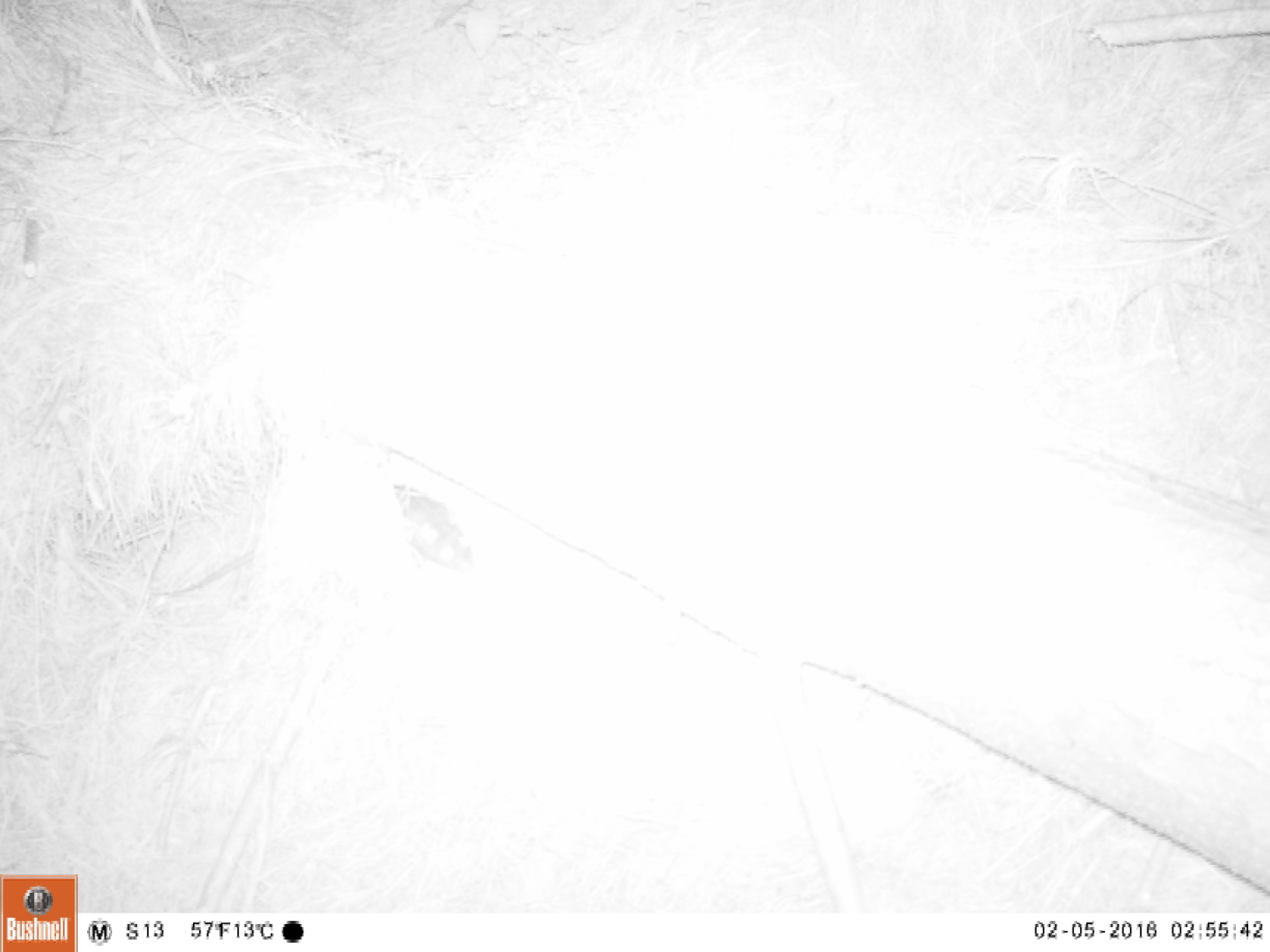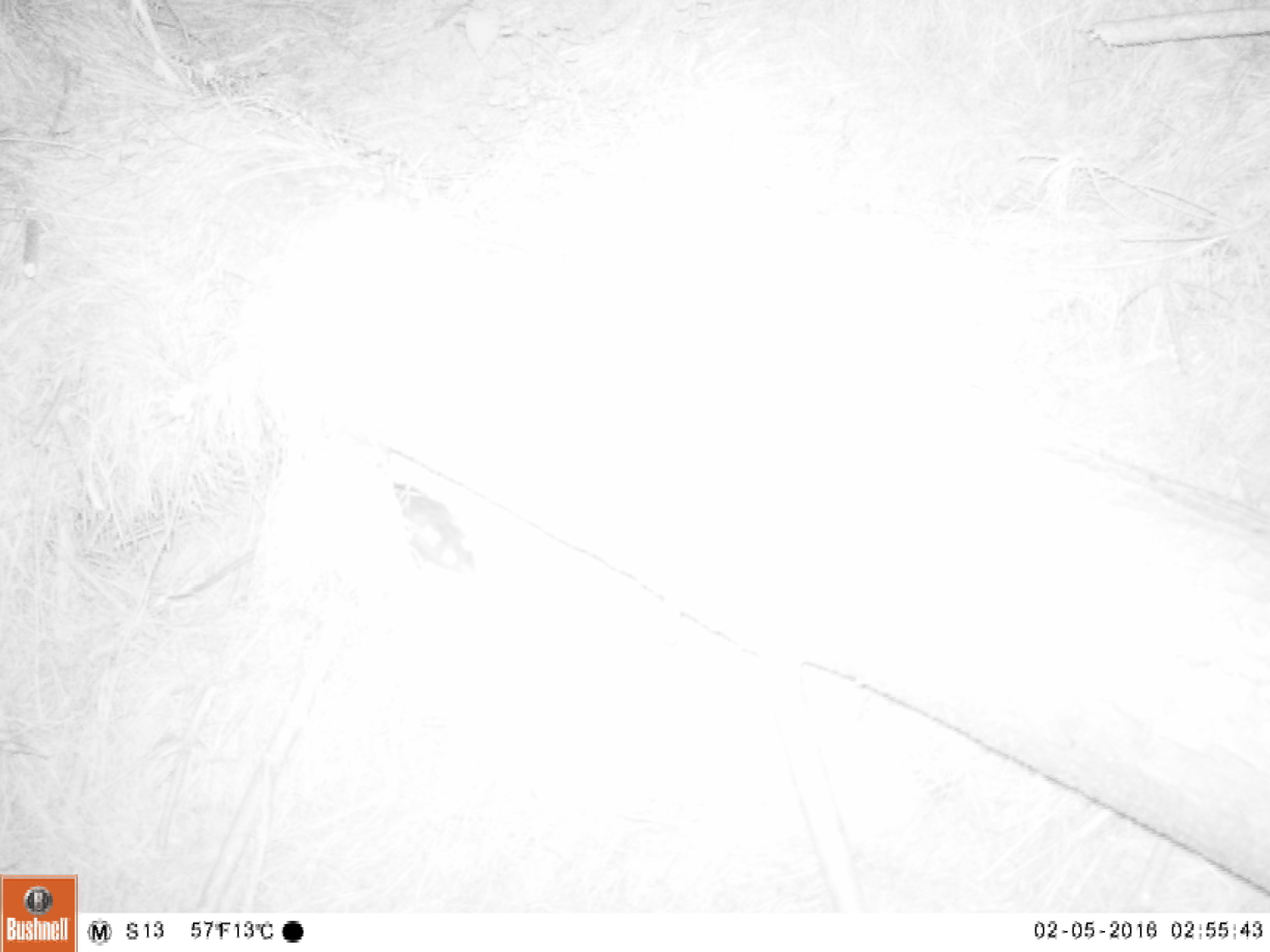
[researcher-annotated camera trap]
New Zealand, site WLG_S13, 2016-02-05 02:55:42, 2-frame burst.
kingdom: Animalia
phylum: Chordata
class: Mammalia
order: Rodentia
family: Muridae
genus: Rattus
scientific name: Rattus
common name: rat